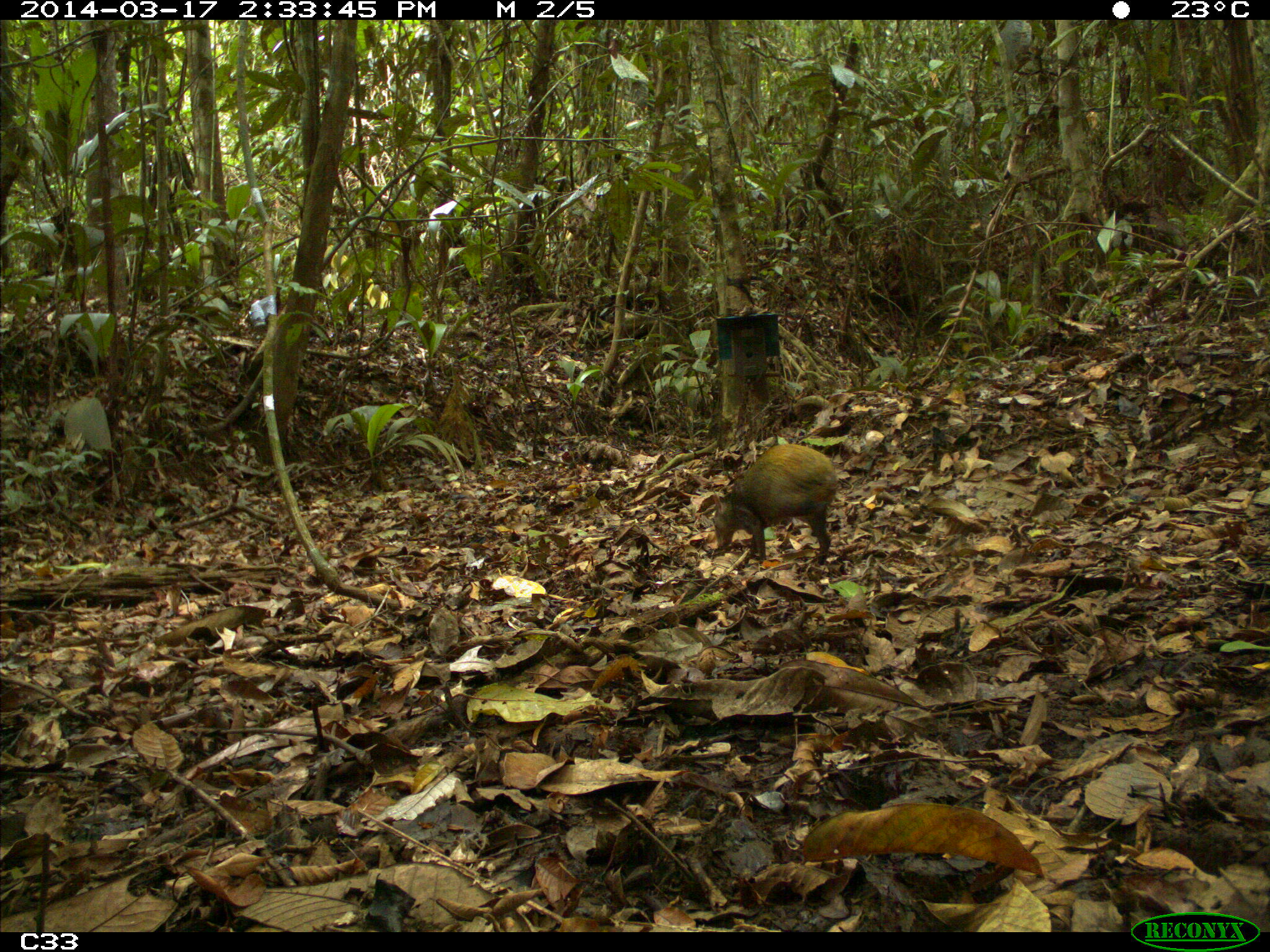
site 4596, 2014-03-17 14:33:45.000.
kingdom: Animalia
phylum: Chordata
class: Mammalia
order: Rodentia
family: Dasyproctidae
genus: Dasyprocta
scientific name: Dasyprocta leporina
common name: red-rumped agouti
Dasyprocta leporina (red-rumped agouti), count 1, age adult.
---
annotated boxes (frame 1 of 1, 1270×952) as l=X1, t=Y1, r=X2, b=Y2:
dasyprocta leporina: l=713, t=443, r=837, b=564